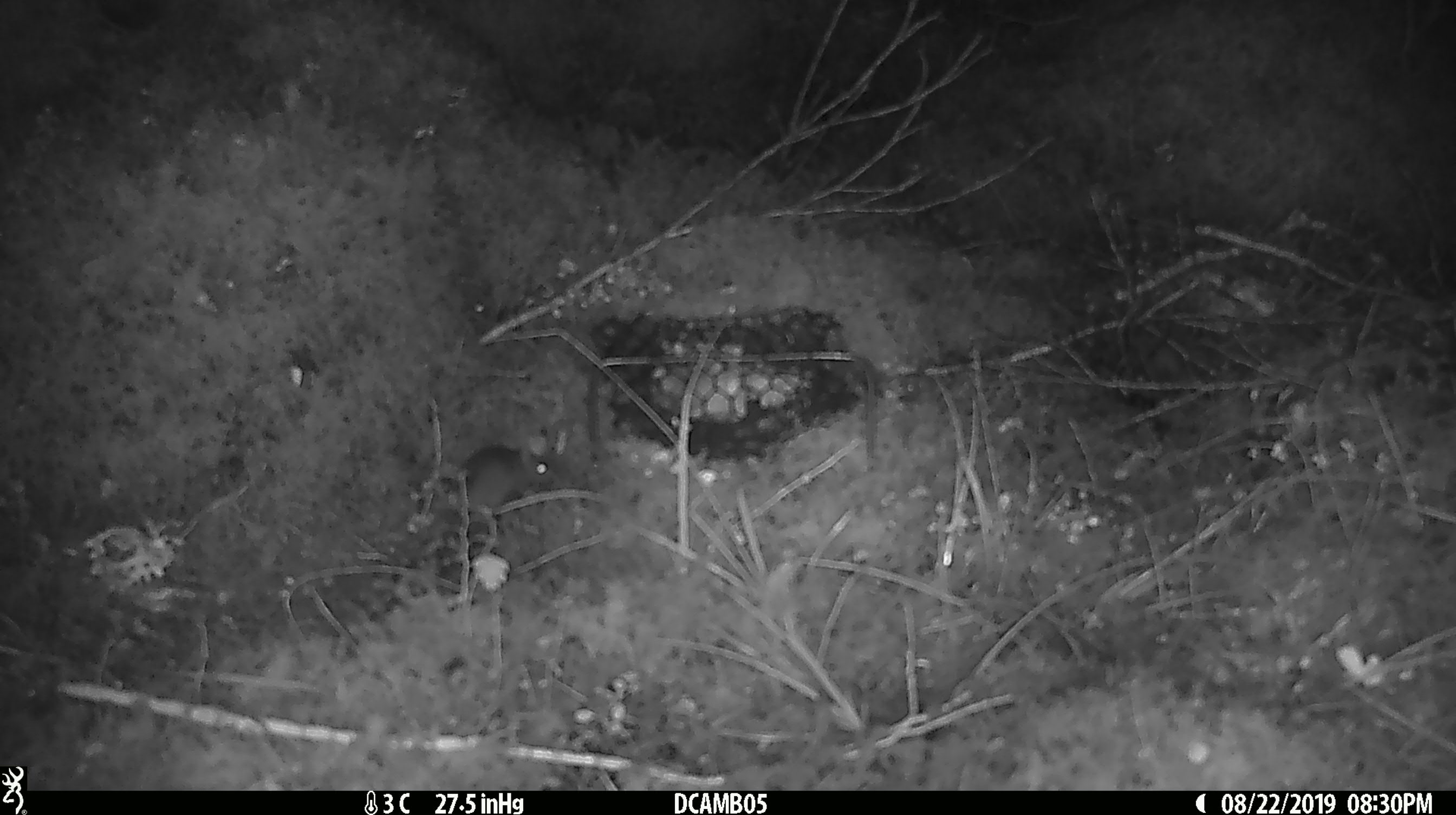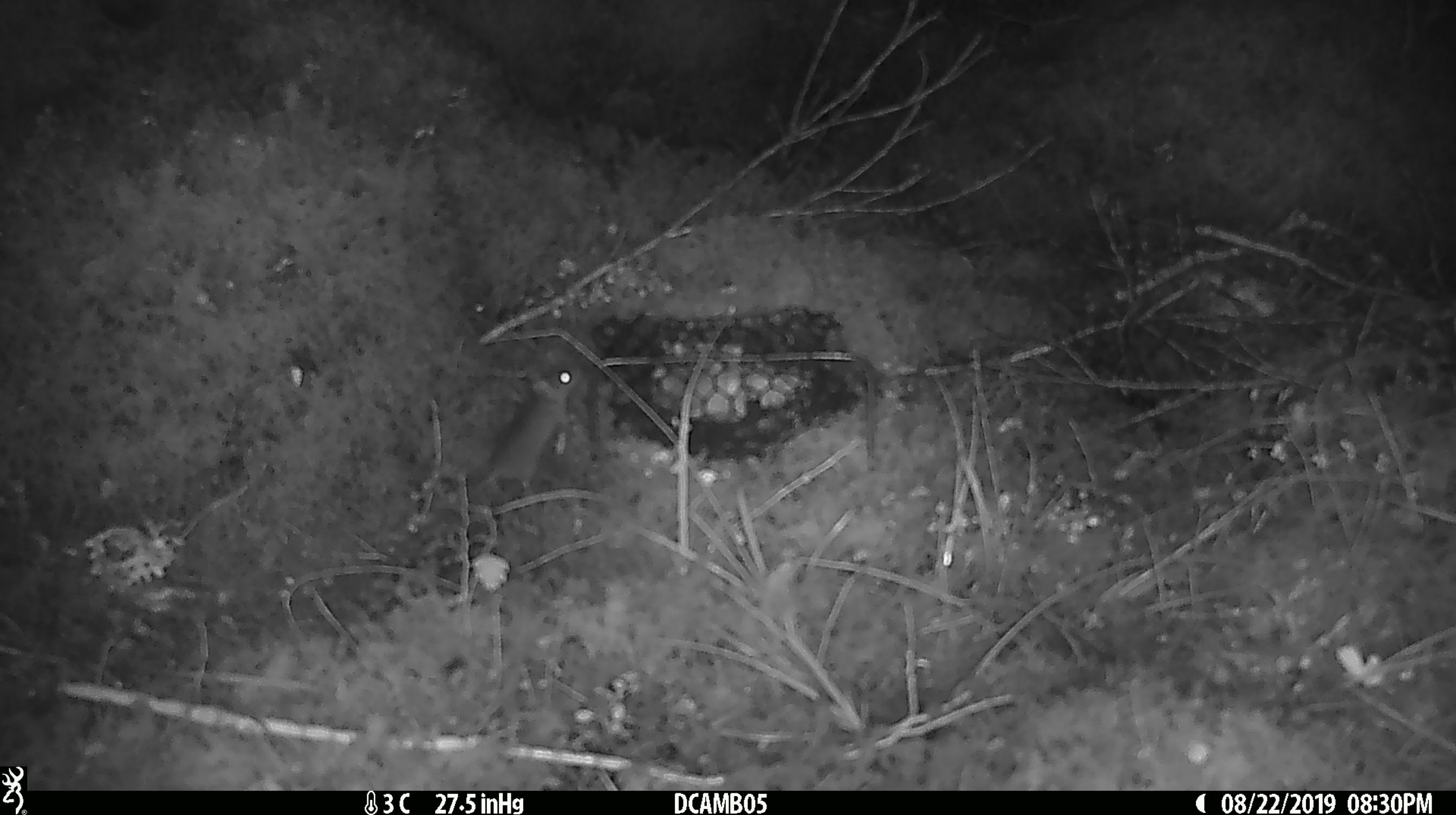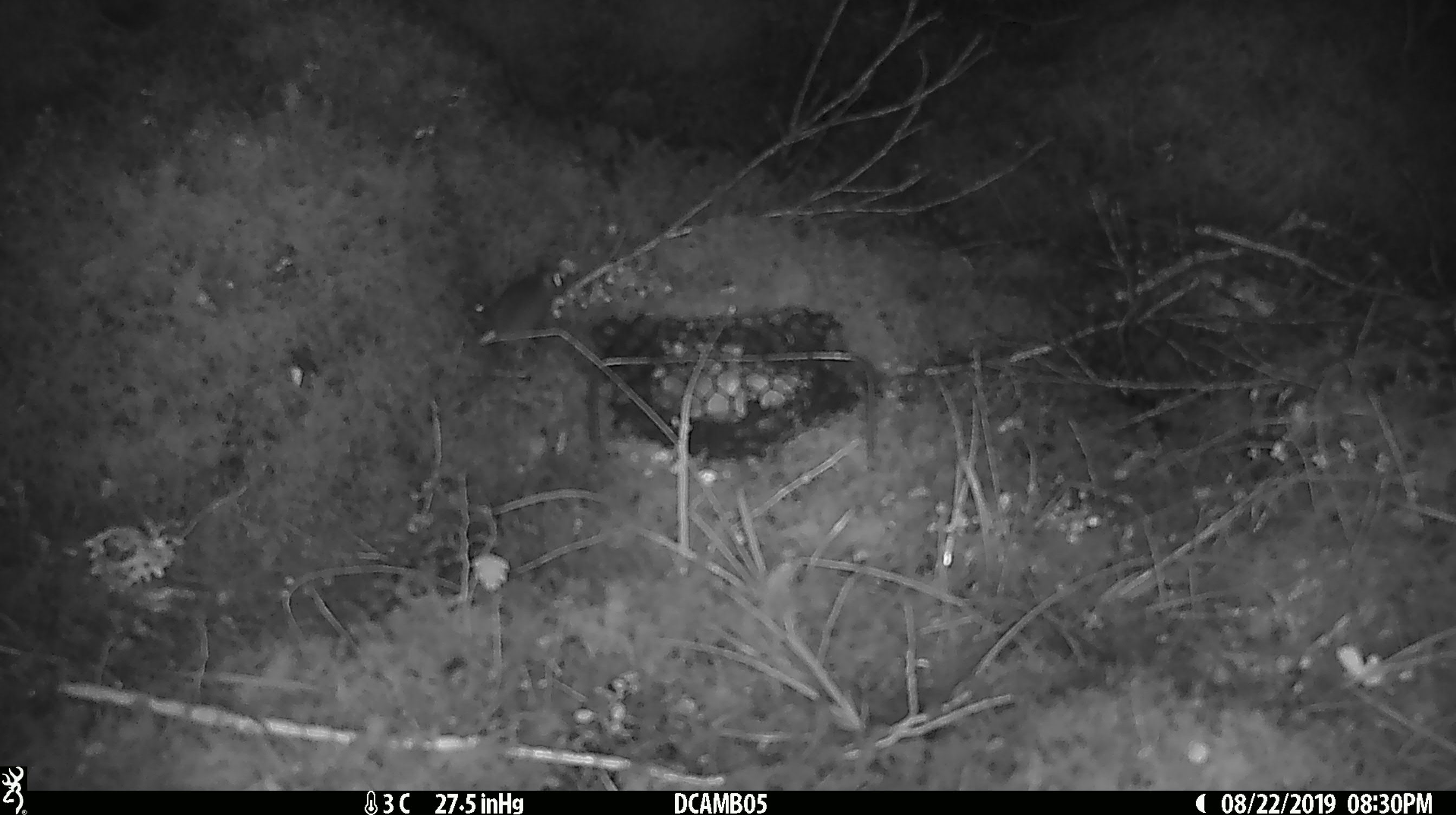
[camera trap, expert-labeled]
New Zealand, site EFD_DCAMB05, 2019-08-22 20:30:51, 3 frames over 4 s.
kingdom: Animalia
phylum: Chordata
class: Mammalia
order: Rodentia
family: Muridae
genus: Mus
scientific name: Mus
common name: mouse